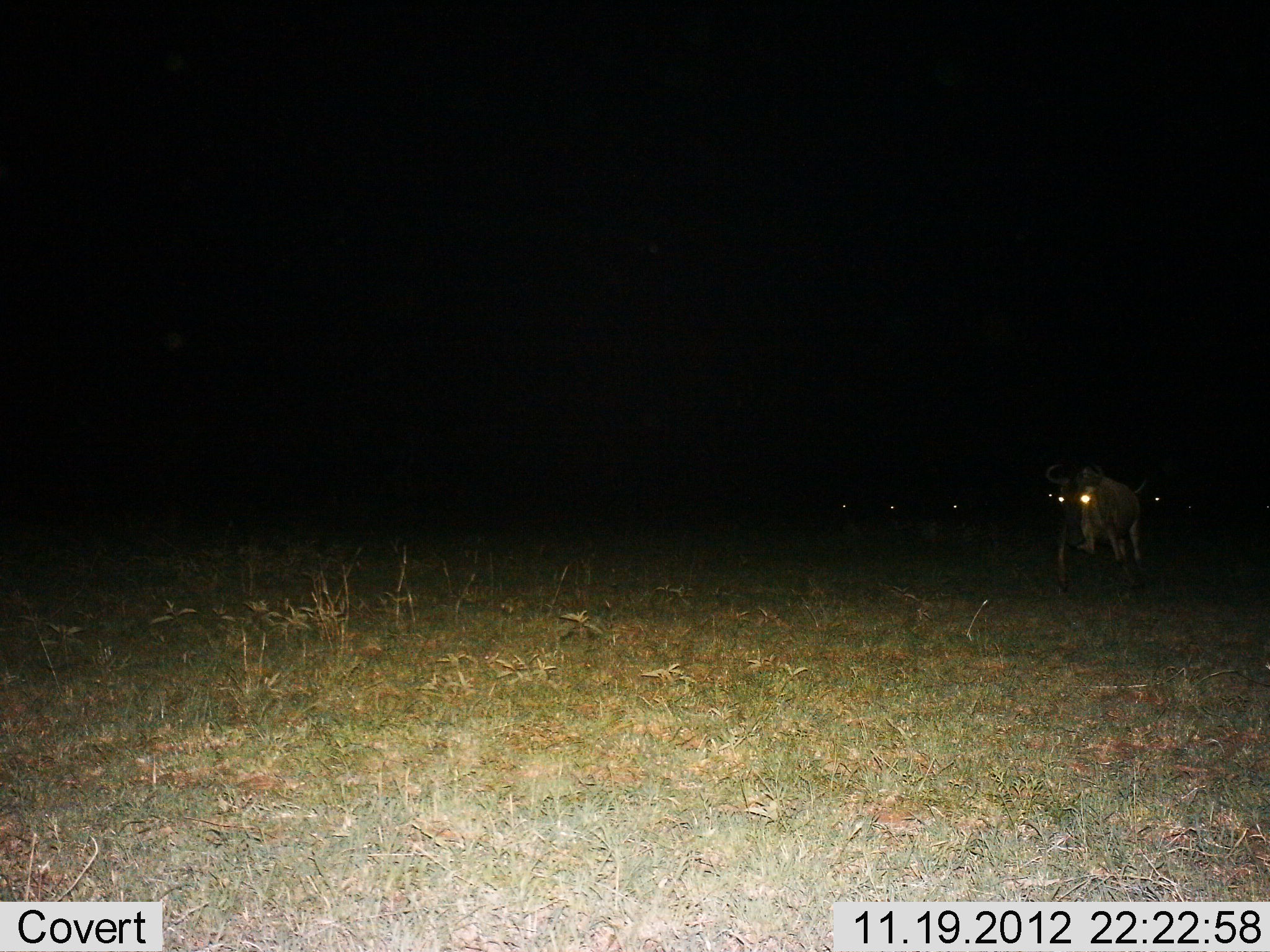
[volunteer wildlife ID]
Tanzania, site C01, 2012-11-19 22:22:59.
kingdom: Animalia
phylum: Chordata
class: Mammalia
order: Artiodactyla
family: Bovidae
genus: Connochaetes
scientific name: Connochaetes taurinus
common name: blue wildebeest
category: wildebeest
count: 1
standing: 23%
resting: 3%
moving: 79%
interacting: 0%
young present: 0%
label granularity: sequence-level